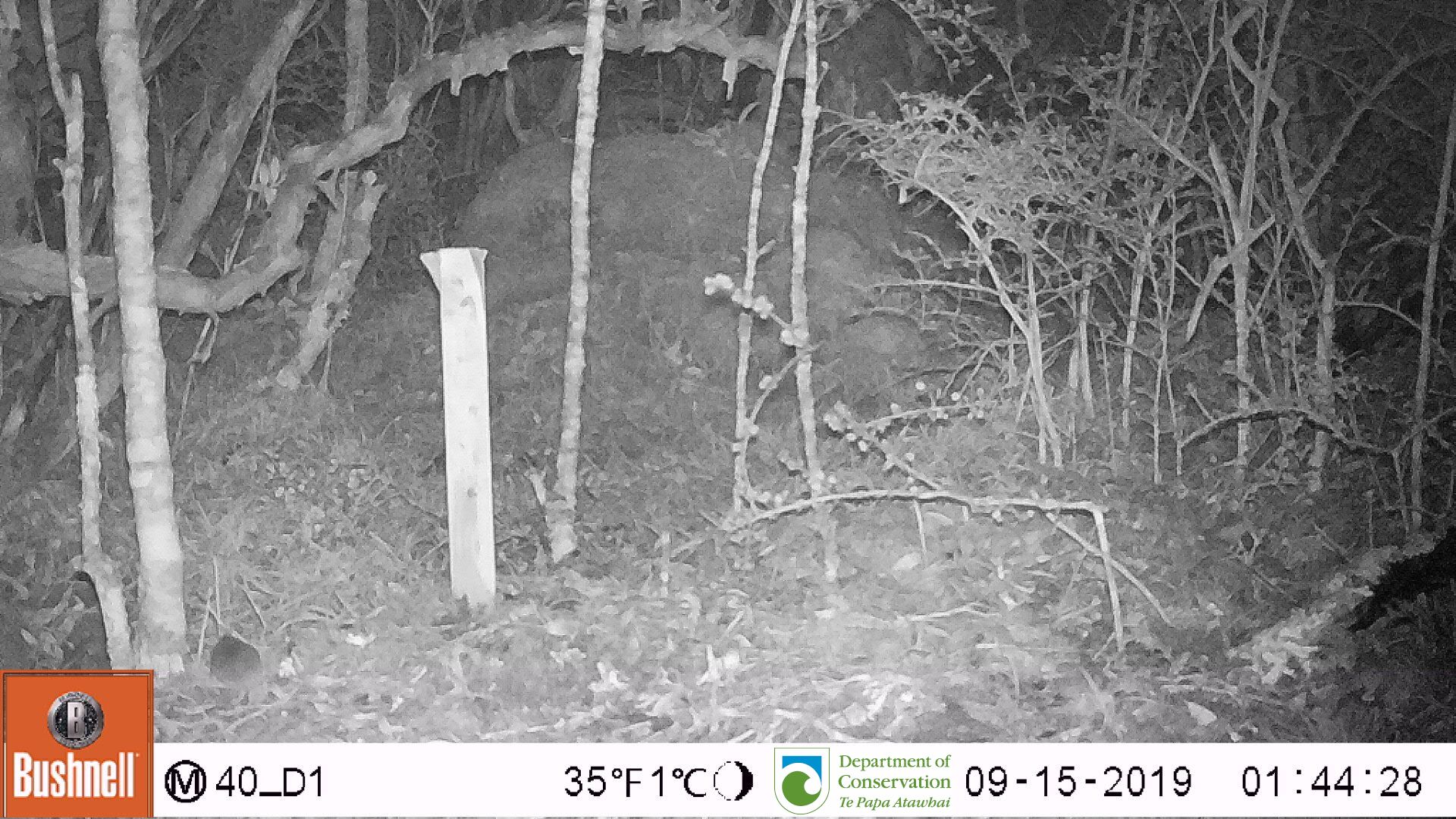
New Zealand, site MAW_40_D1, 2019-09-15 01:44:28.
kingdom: Animalia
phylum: Chordata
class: Mammalia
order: Rodentia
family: Muridae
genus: Mus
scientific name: Mus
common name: mouse